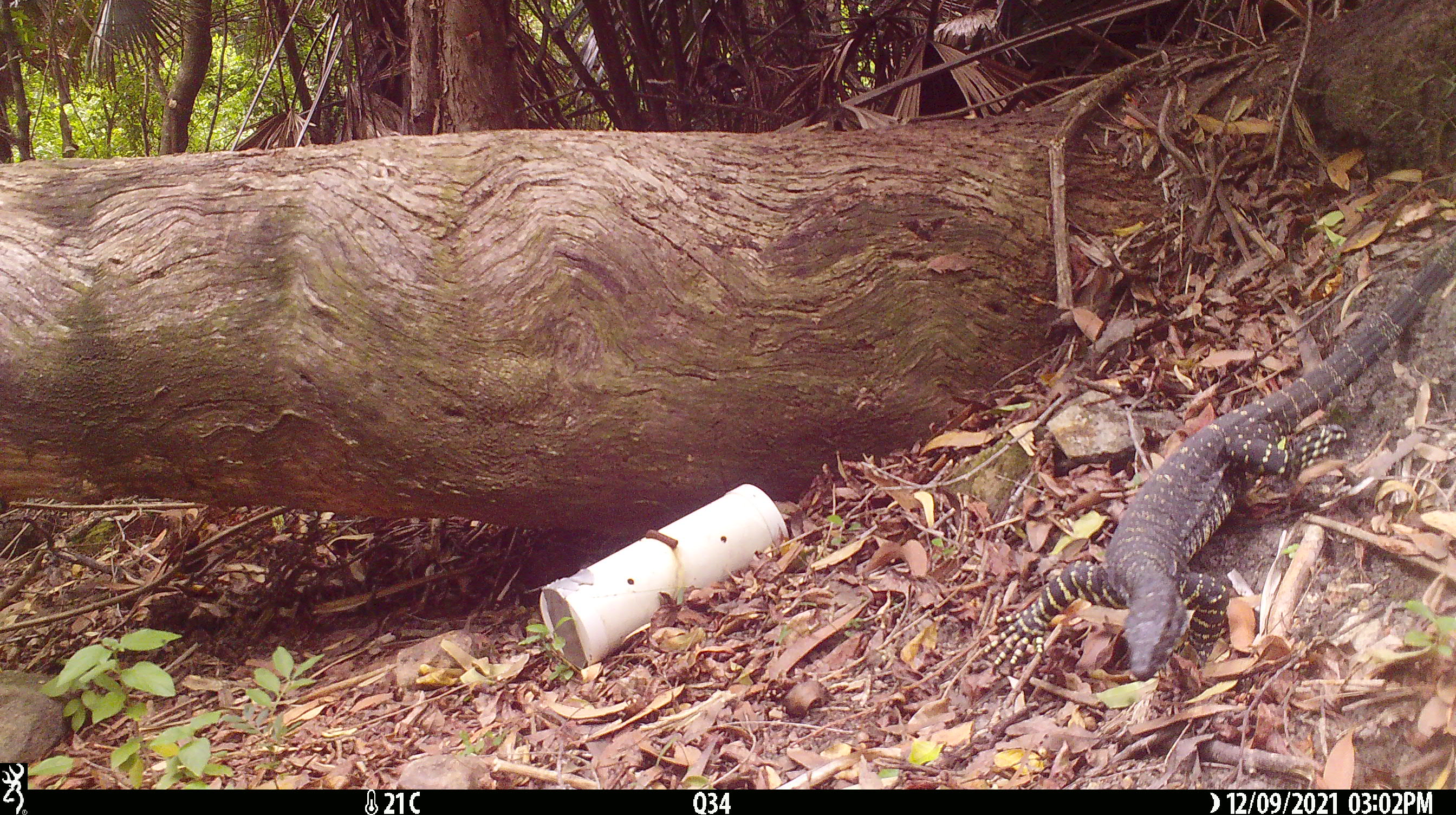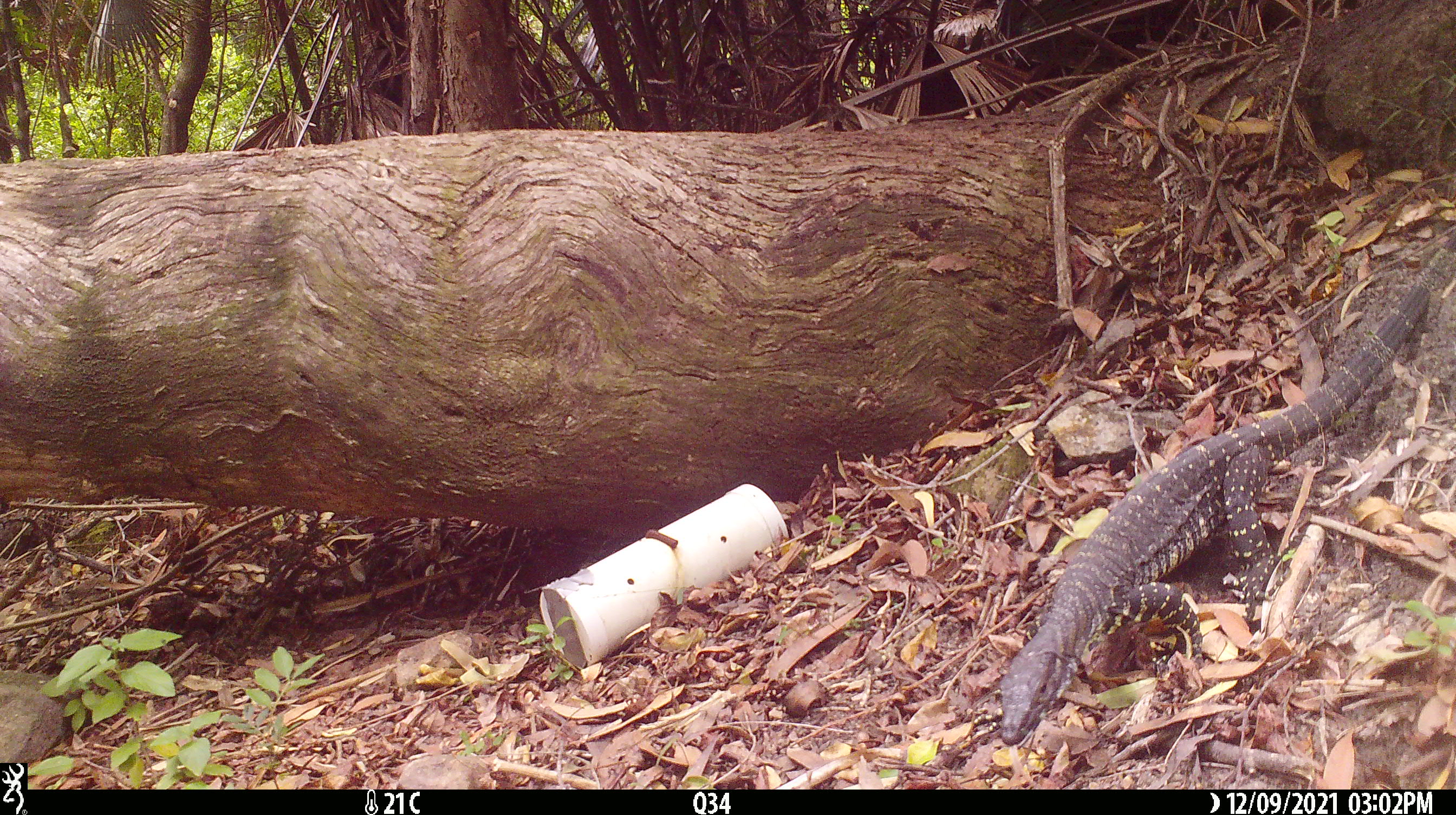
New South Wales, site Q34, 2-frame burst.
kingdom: Animalia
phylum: Chordata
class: Reptilia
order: Squamata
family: Varanidae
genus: Varanus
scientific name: Varanus varius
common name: lace monitor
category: goanna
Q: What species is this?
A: Goanna (lace monitor) (Varanus varius).